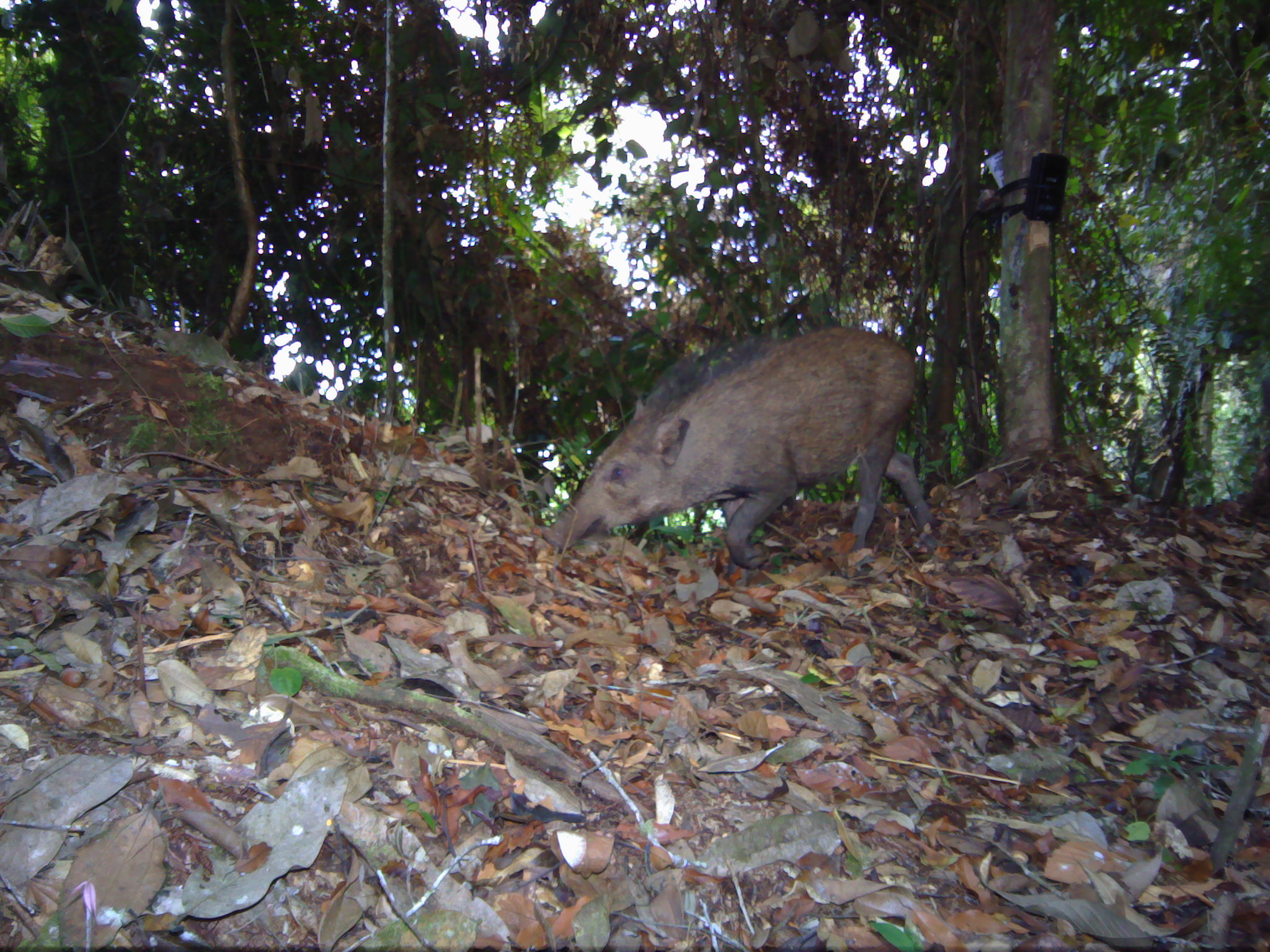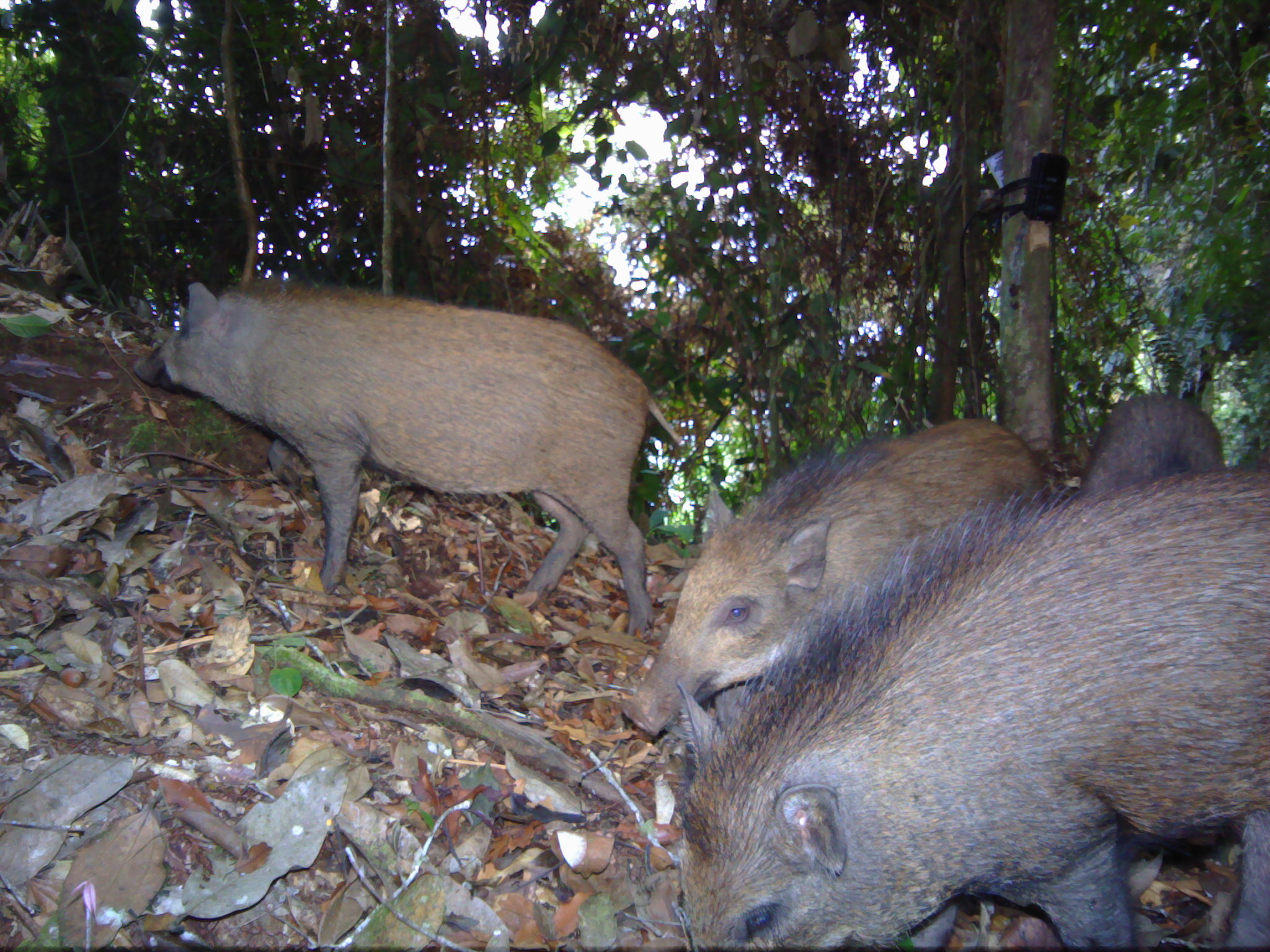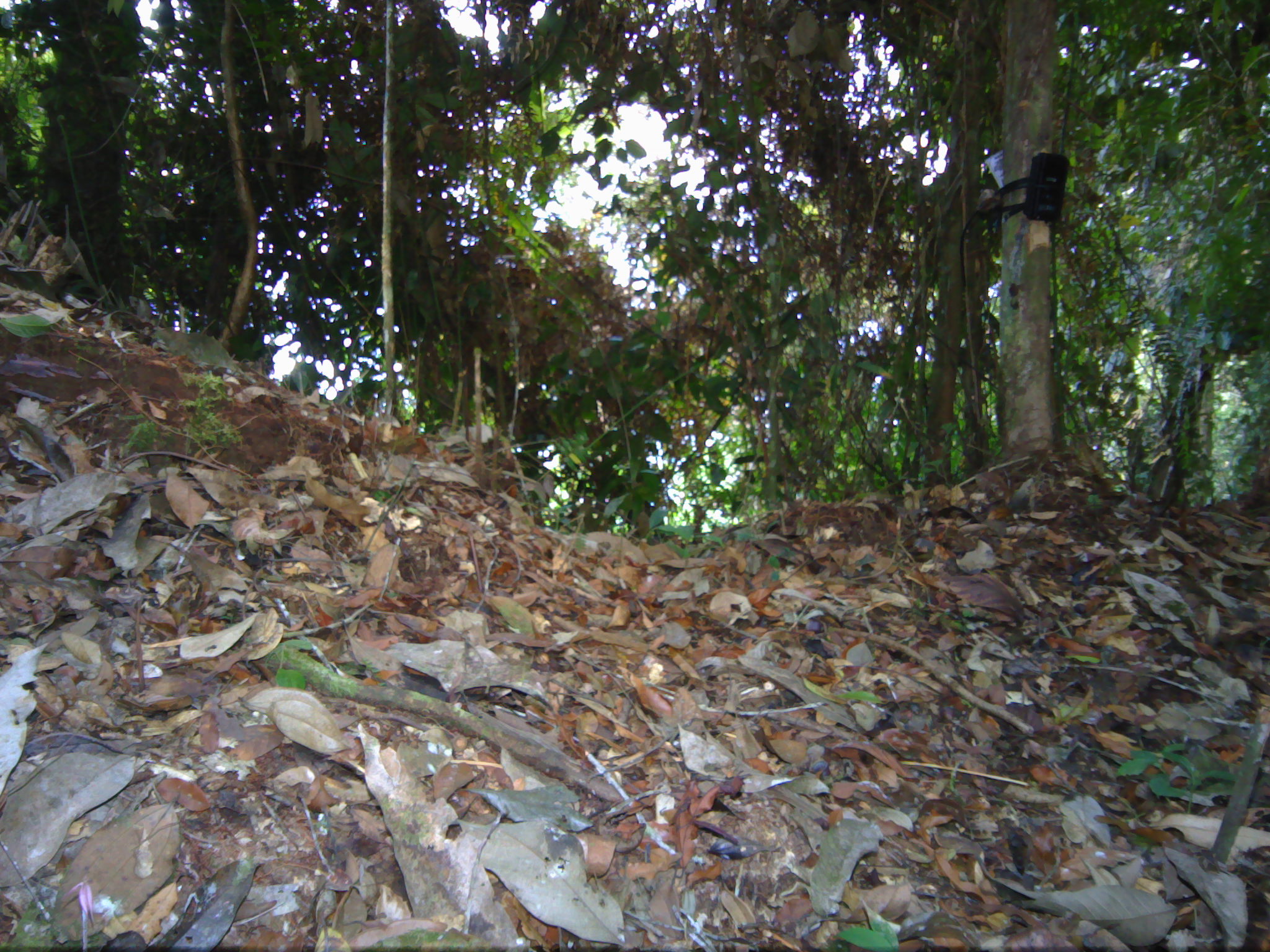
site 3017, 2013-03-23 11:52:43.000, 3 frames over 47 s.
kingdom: Animalia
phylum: Chordata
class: Mammalia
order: Artiodactyla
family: Suidae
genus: Sus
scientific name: Sus scrofa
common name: wild boar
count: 1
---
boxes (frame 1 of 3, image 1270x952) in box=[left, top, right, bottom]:
sus scrofa: box=[540, 323, 936, 574]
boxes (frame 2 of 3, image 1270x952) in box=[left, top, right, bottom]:
sus scrofa: box=[675, 465, 1270, 947]; box=[129, 274, 658, 635]; box=[625, 416, 1039, 758]; box=[1076, 394, 1230, 510]